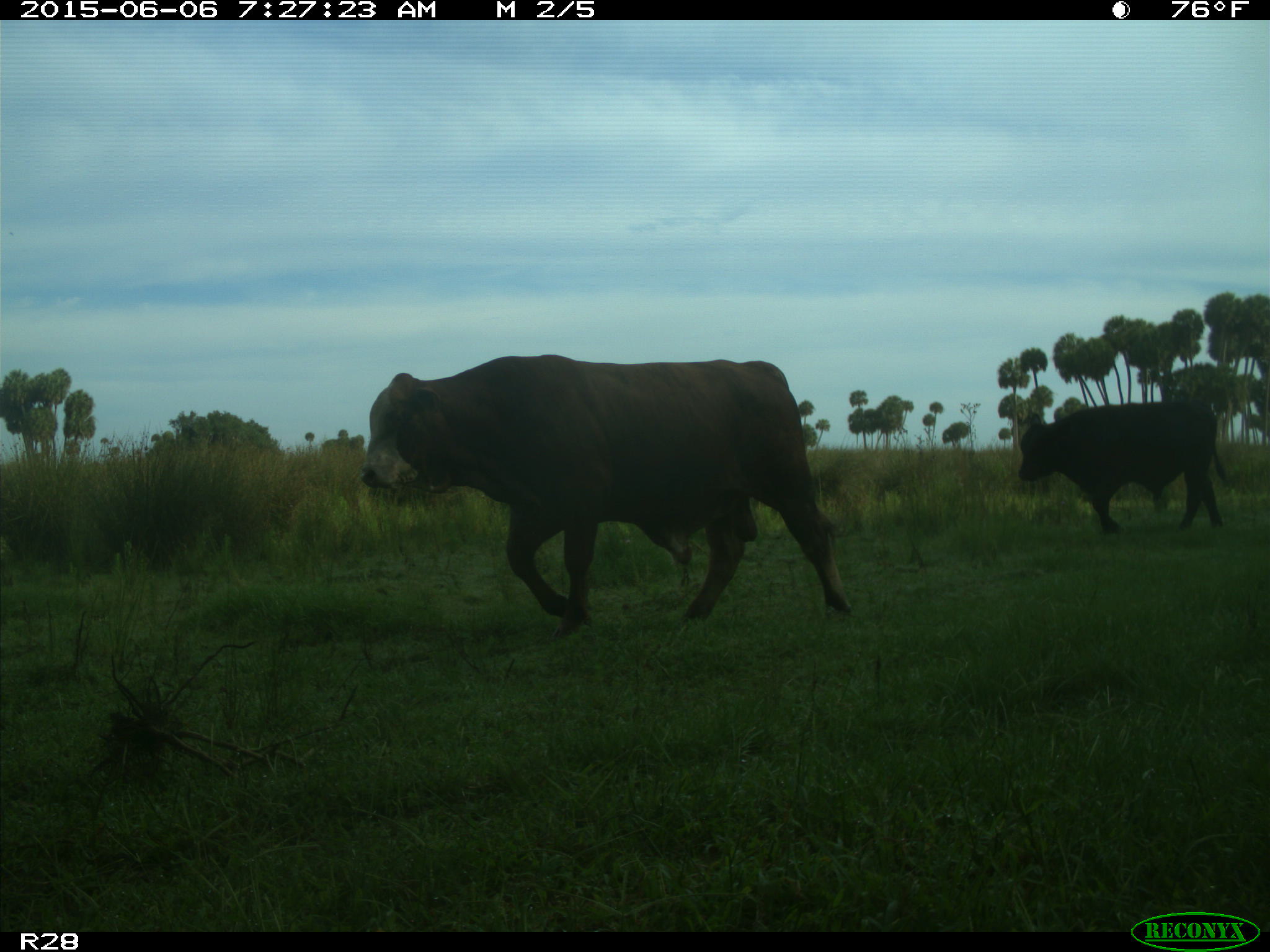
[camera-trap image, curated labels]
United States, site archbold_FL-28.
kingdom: Animalia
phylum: Chordata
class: Mammalia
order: Artiodactyla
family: Bovidae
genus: Bos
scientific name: Bos taurus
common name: domestic cow